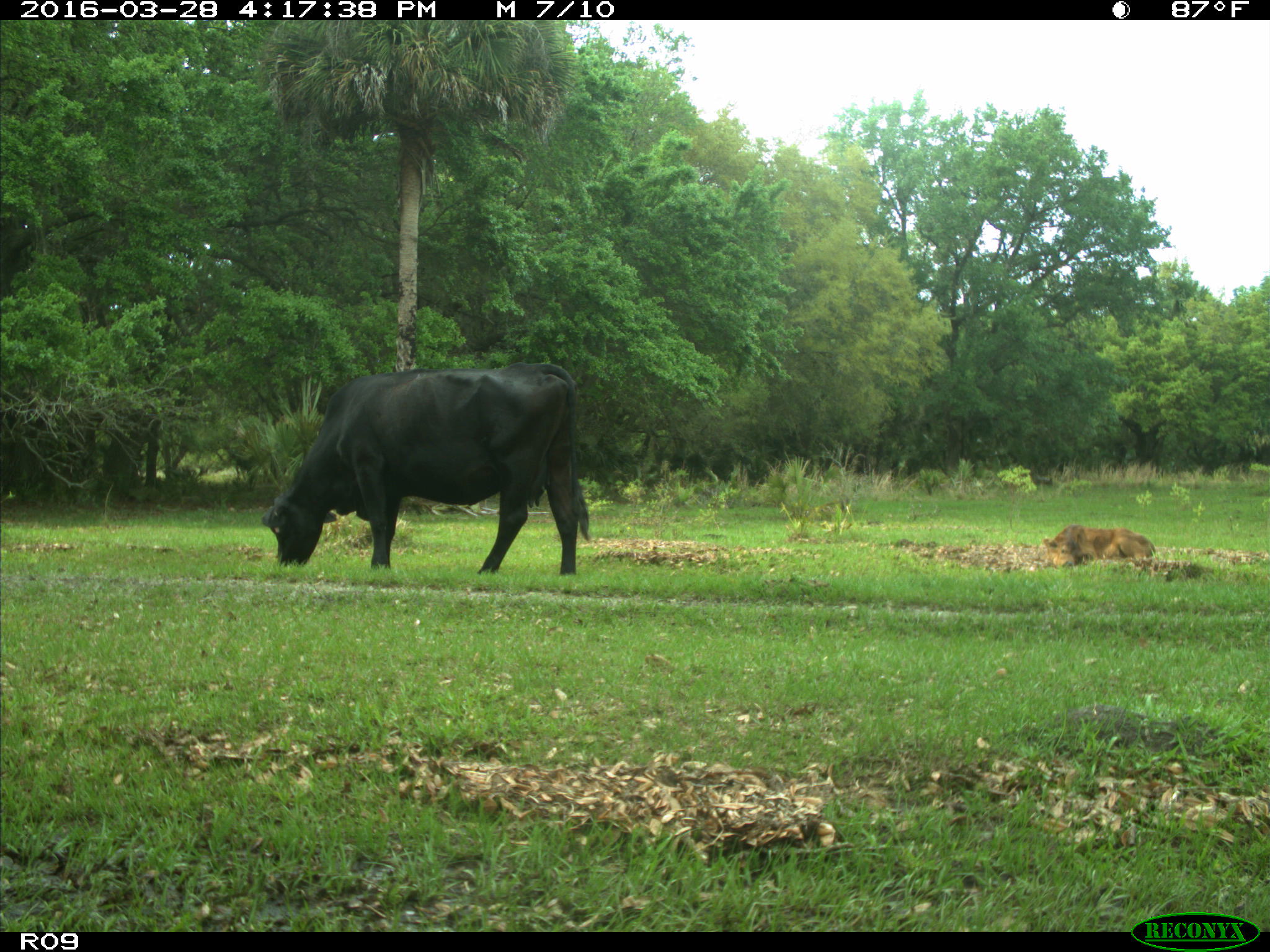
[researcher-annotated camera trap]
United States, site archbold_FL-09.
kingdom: Animalia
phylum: Chordata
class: Mammalia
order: Artiodactyla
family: Bovidae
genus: Bos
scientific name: Bos taurus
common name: domestic cow